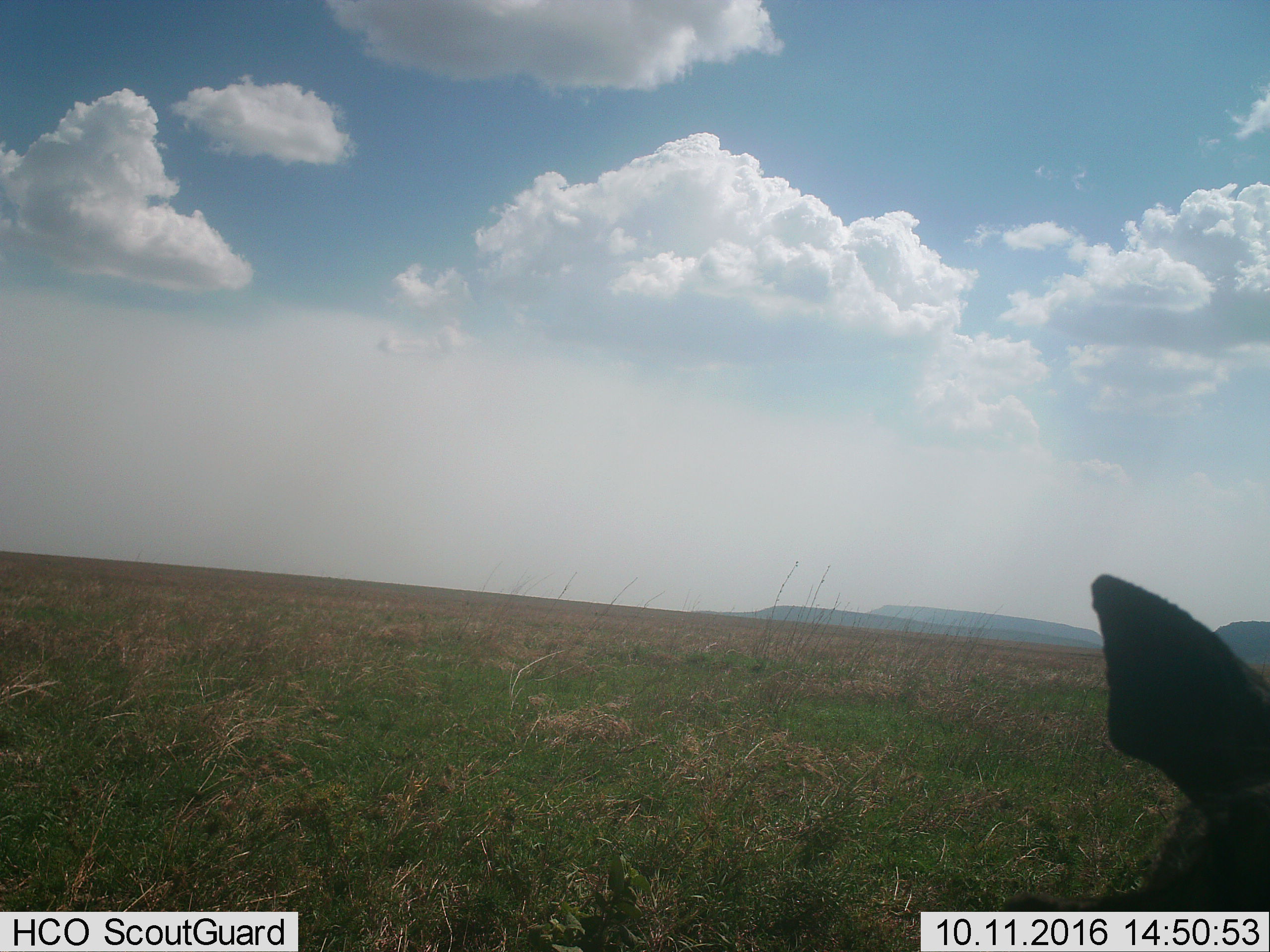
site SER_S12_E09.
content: unidentified animal